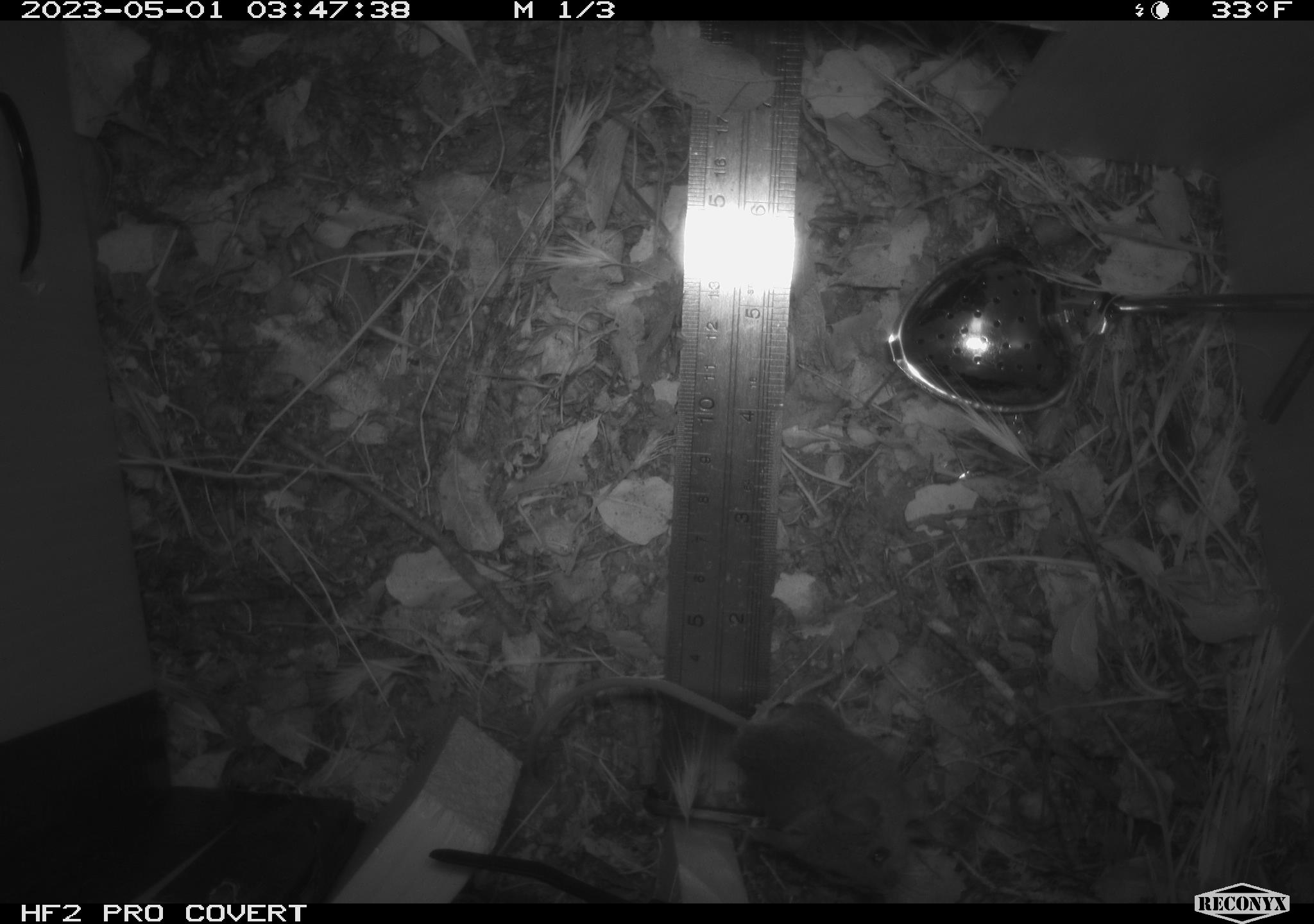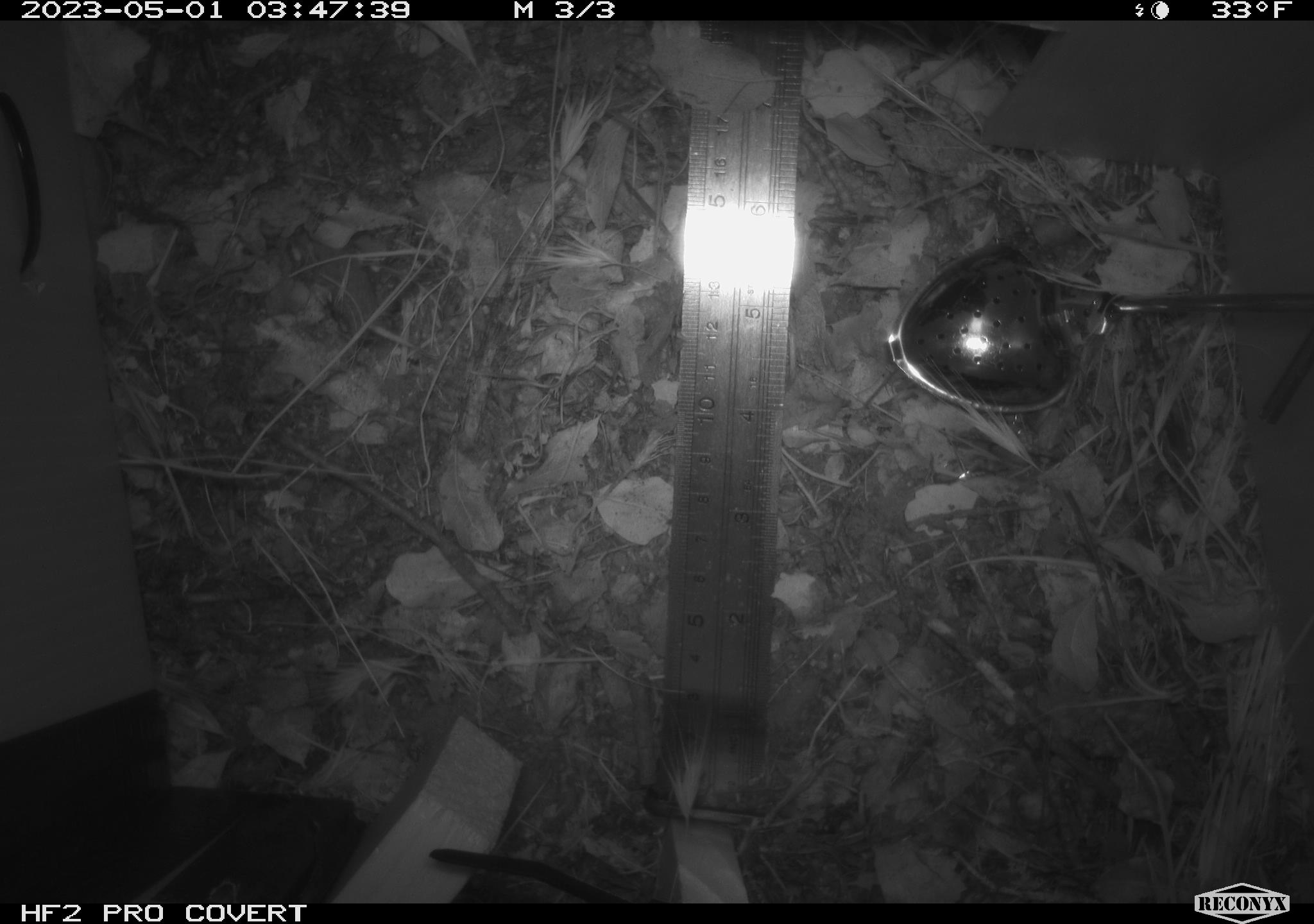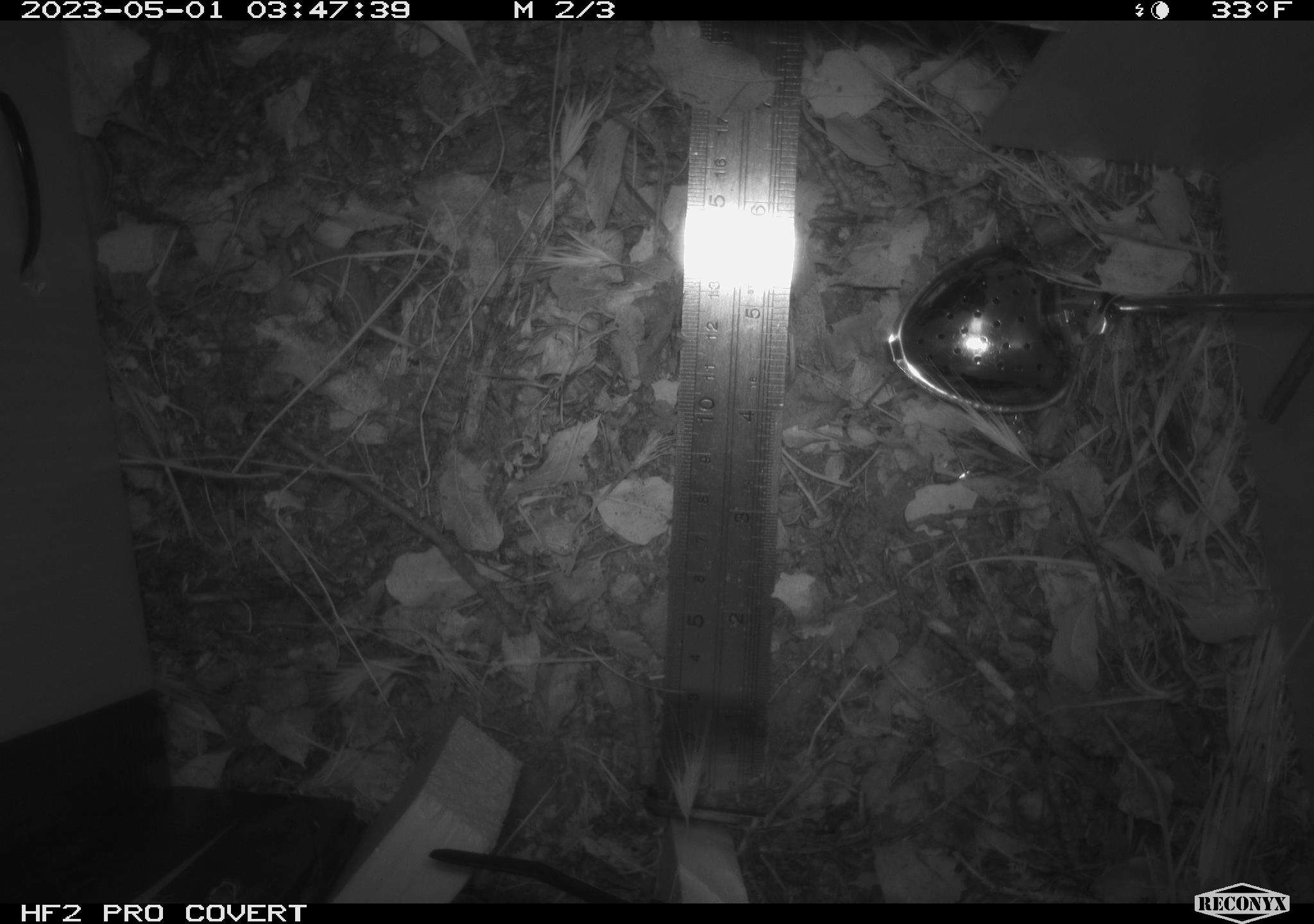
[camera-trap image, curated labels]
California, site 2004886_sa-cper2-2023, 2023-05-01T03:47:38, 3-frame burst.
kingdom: Animalia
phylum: Chordata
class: Mammalia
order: Rodentia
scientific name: Rodentia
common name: mouse species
Mouse species (Rodentia).